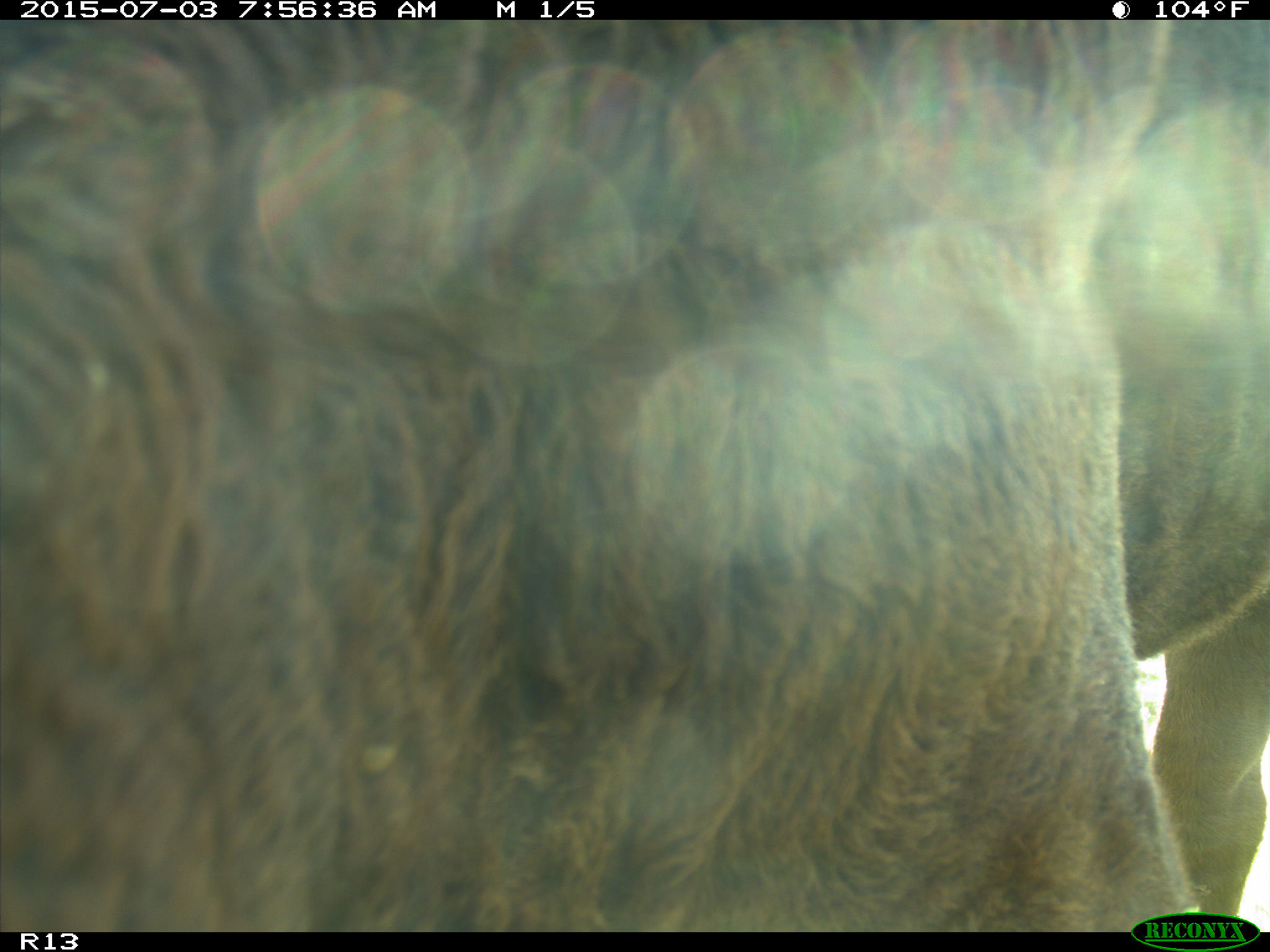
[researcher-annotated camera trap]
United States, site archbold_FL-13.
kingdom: Animalia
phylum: Chordata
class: Mammalia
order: Artiodactyla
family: Bovidae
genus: Bos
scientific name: Bos taurus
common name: domestic cow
Bos taurus (domestic cow).